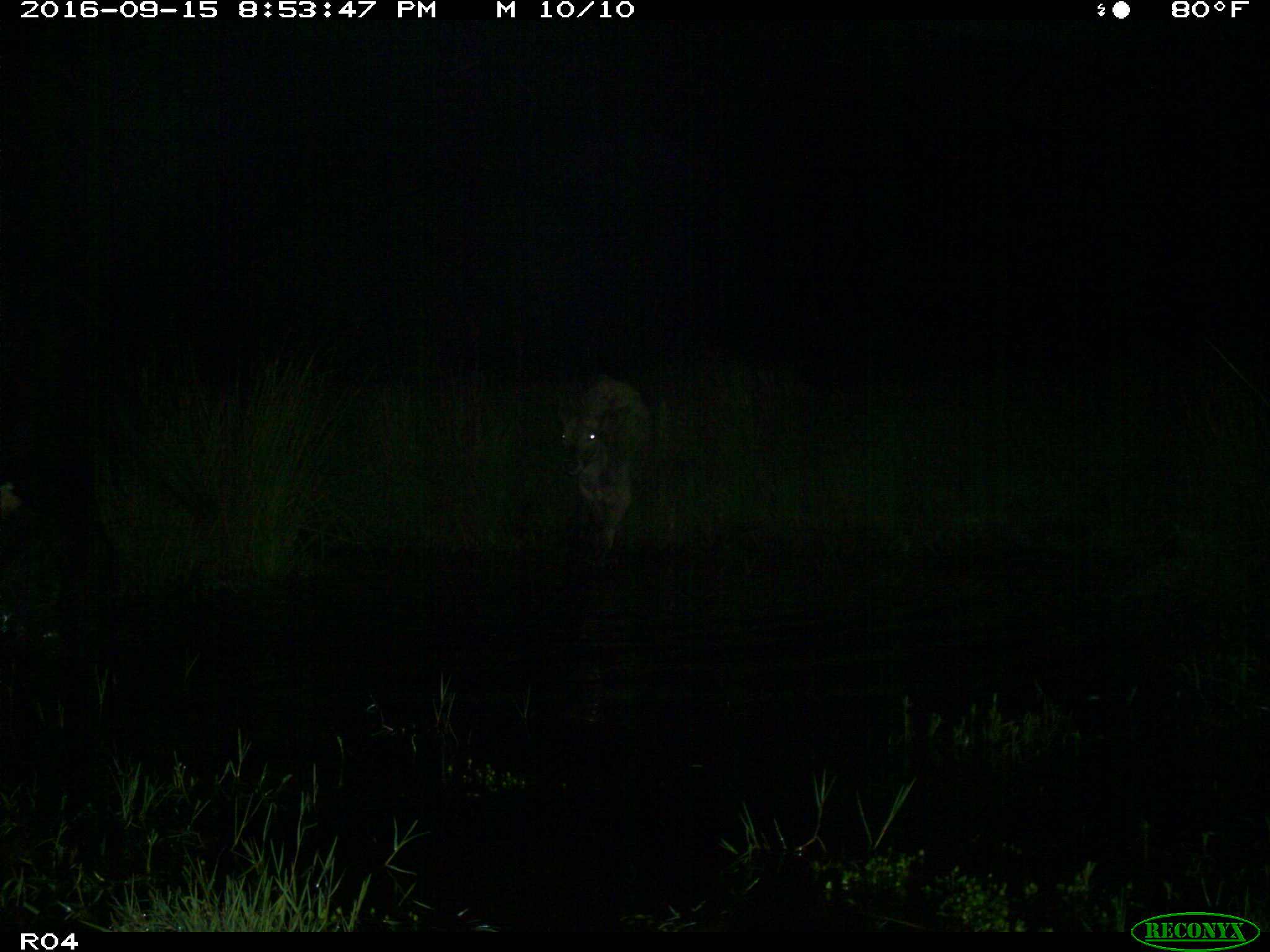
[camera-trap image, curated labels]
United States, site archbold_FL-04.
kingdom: Animalia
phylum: Chordata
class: Mammalia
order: Artiodactyla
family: Bovidae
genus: Bos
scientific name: Bos taurus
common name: domestic cow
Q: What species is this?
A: Bos taurus (domestic cow).